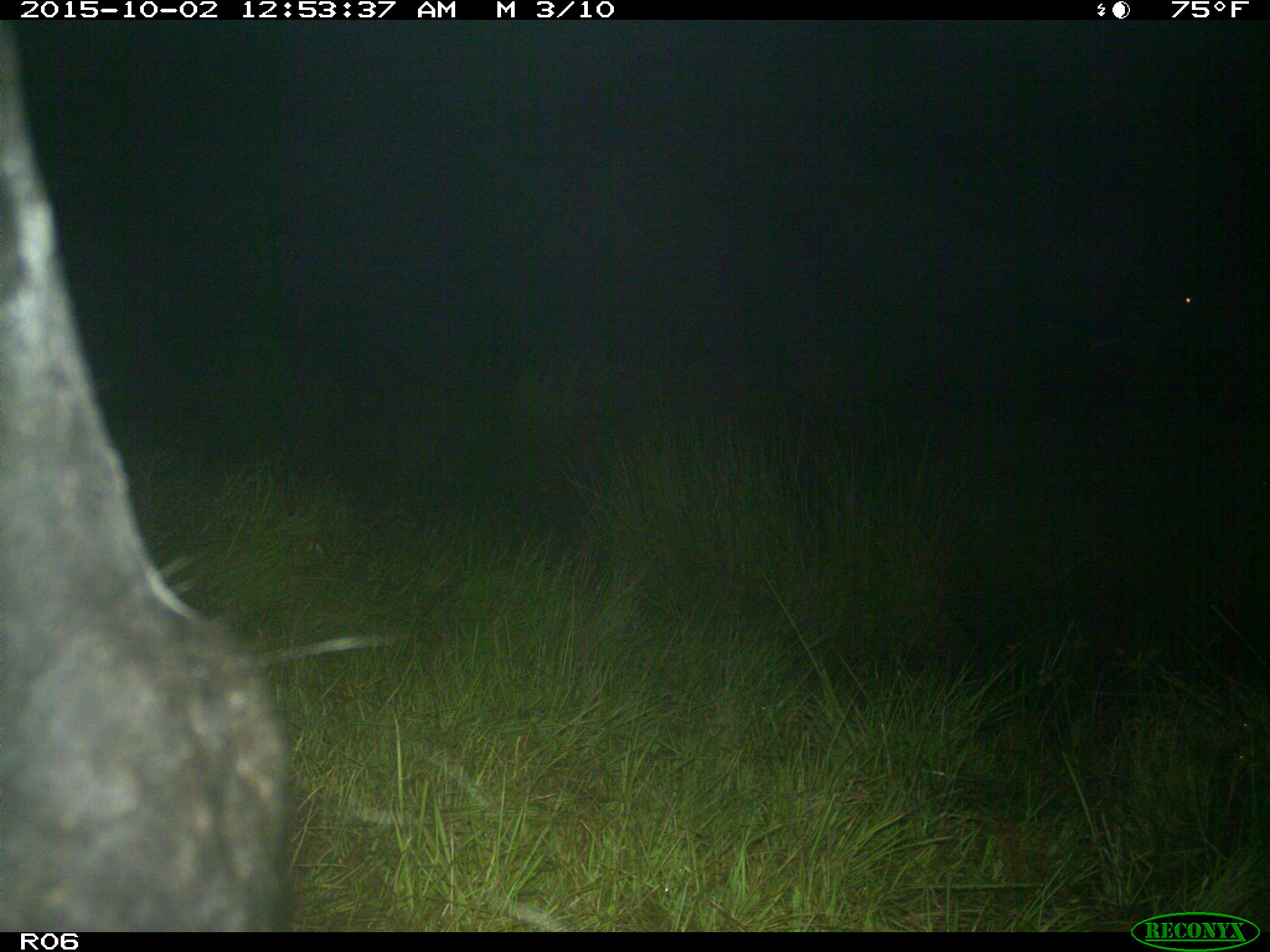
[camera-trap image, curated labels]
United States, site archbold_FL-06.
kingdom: Animalia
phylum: Chordata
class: Mammalia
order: Artiodactyla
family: Bovidae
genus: Bos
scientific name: Bos taurus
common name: domestic cow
Bos taurus (domestic cow).